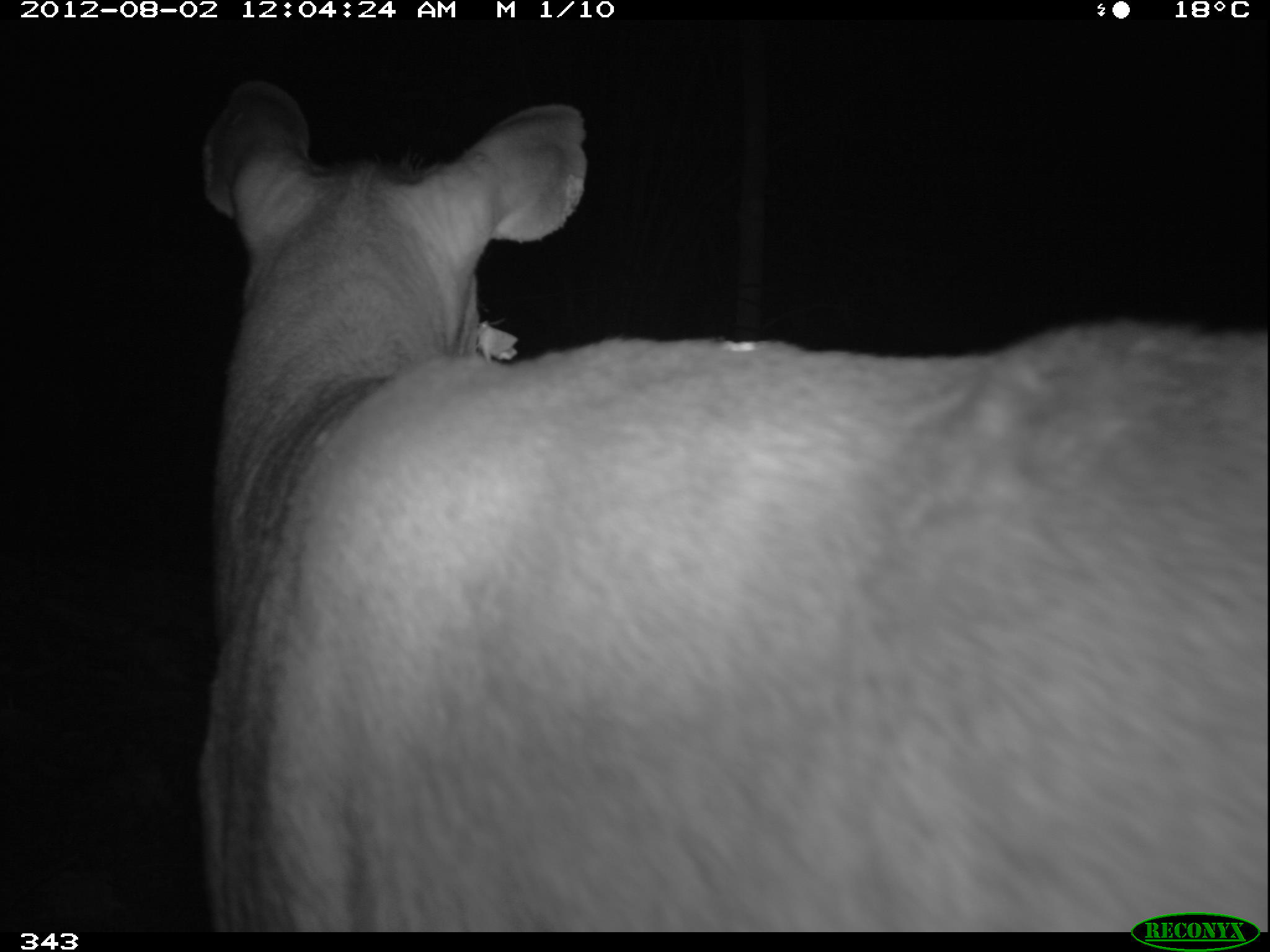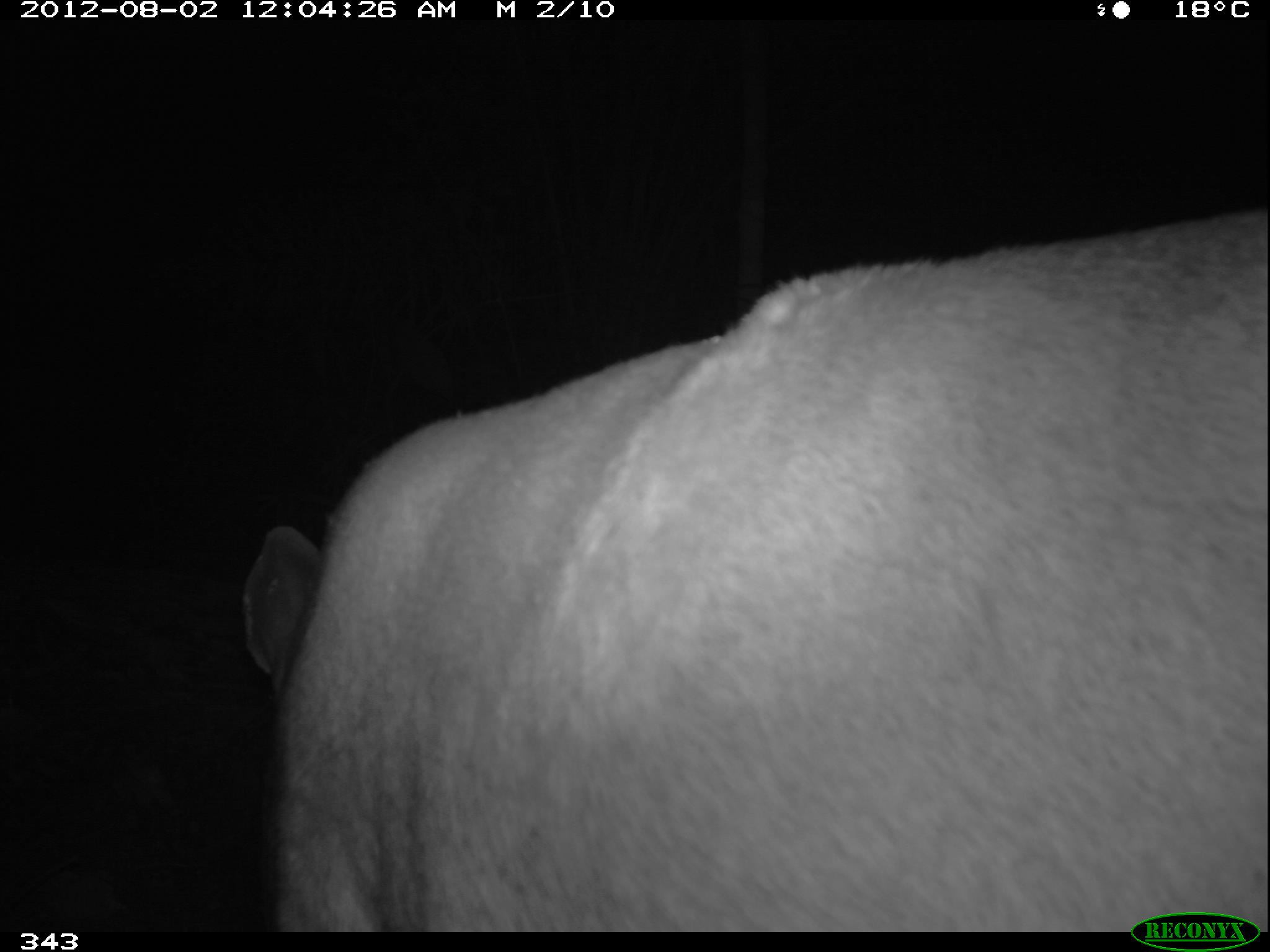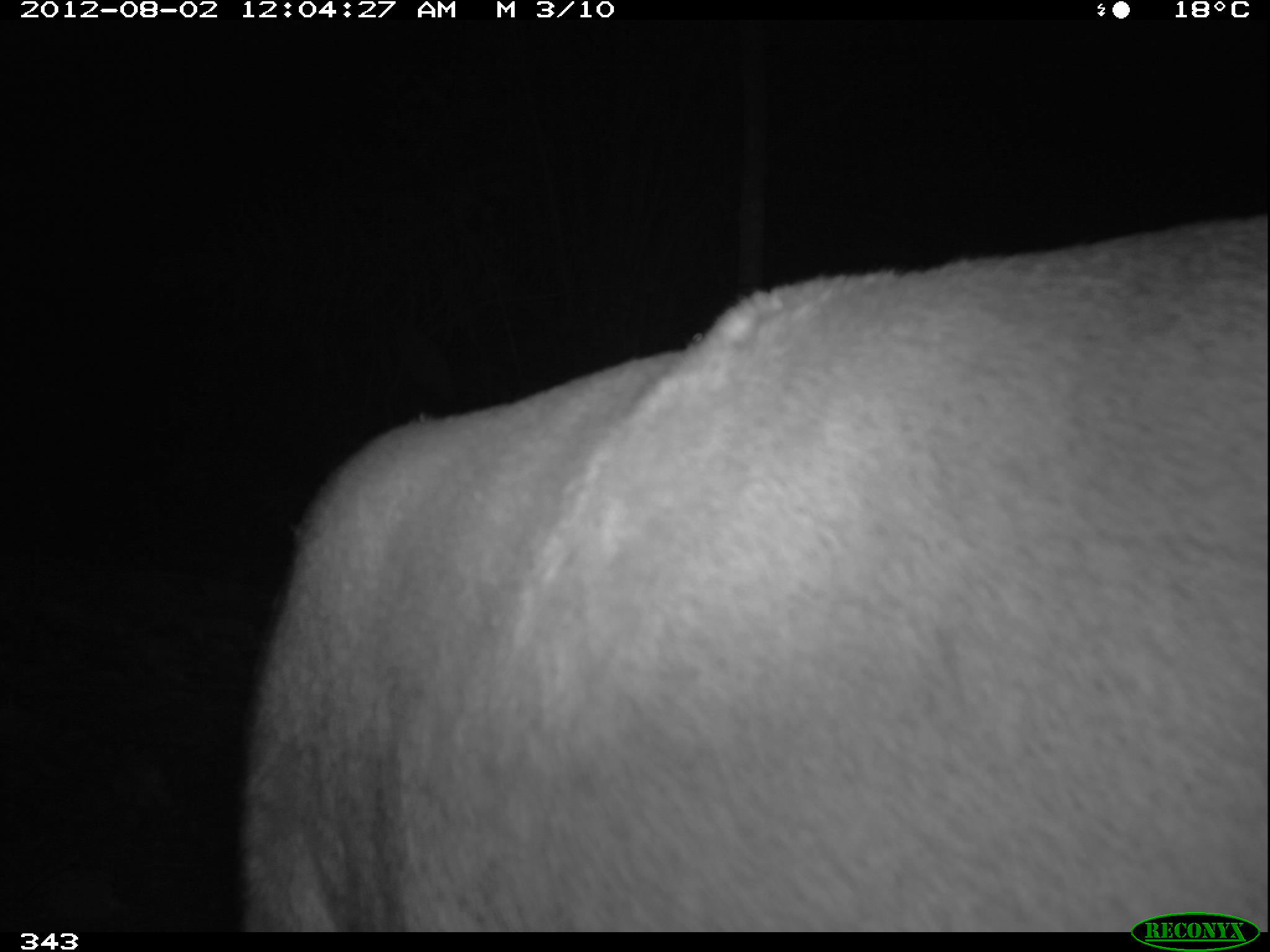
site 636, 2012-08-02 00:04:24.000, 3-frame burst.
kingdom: Animalia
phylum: Chordata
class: Mammalia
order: Artiodactyla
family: Cervidae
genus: Mazama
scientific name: Mazama americana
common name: red brocket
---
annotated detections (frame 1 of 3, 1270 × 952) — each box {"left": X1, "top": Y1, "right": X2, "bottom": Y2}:
mazama americana: {"left": 198, "top": 76, "right": 1270, "bottom": 931}